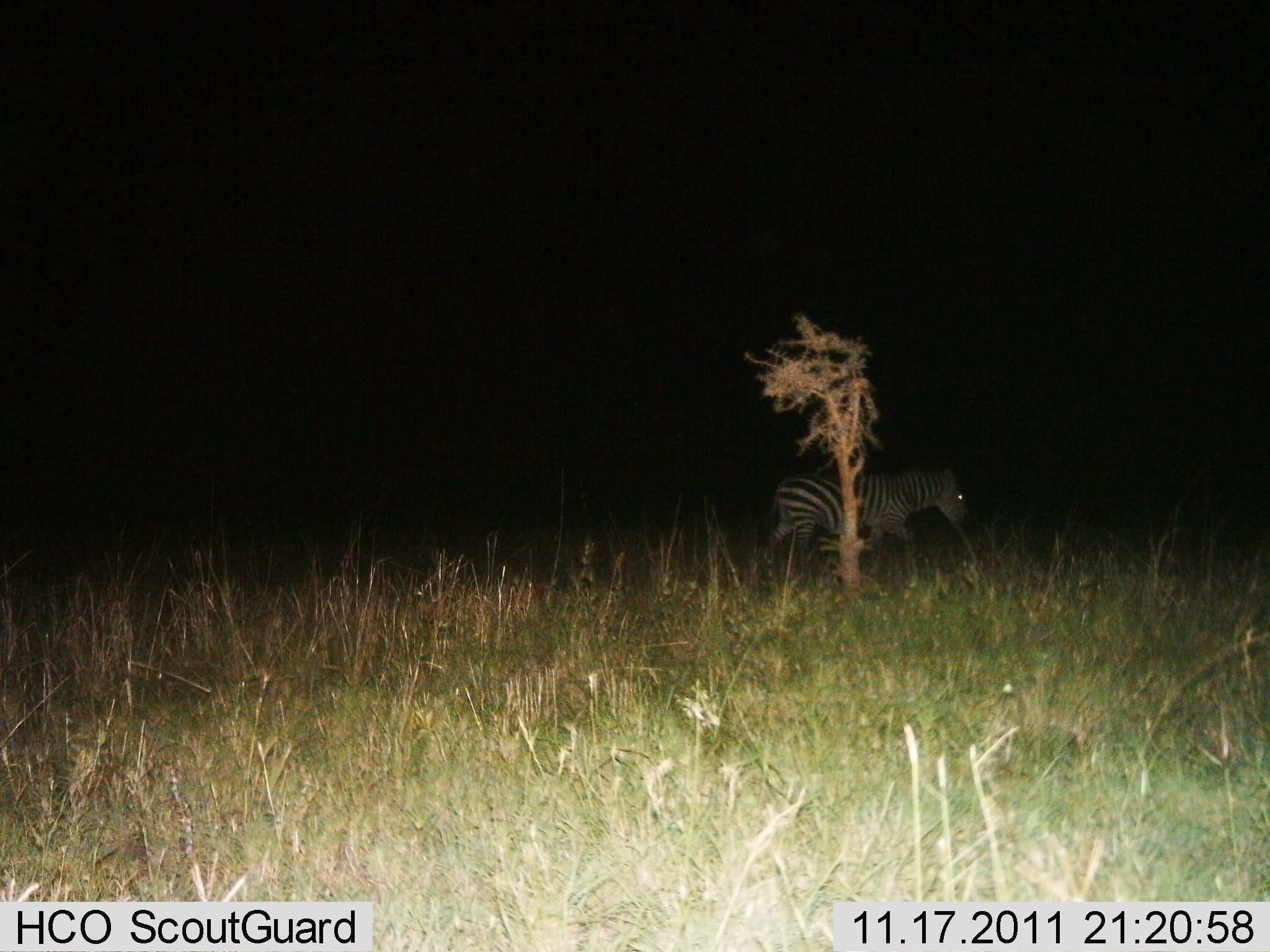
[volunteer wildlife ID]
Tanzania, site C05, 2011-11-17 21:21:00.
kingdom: Animalia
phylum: Chordata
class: Mammalia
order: Perissodactyla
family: Equidae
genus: Equus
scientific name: Equus quagga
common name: plains zebra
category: zebra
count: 1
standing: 7%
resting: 0%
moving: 93%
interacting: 0%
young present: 0%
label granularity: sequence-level